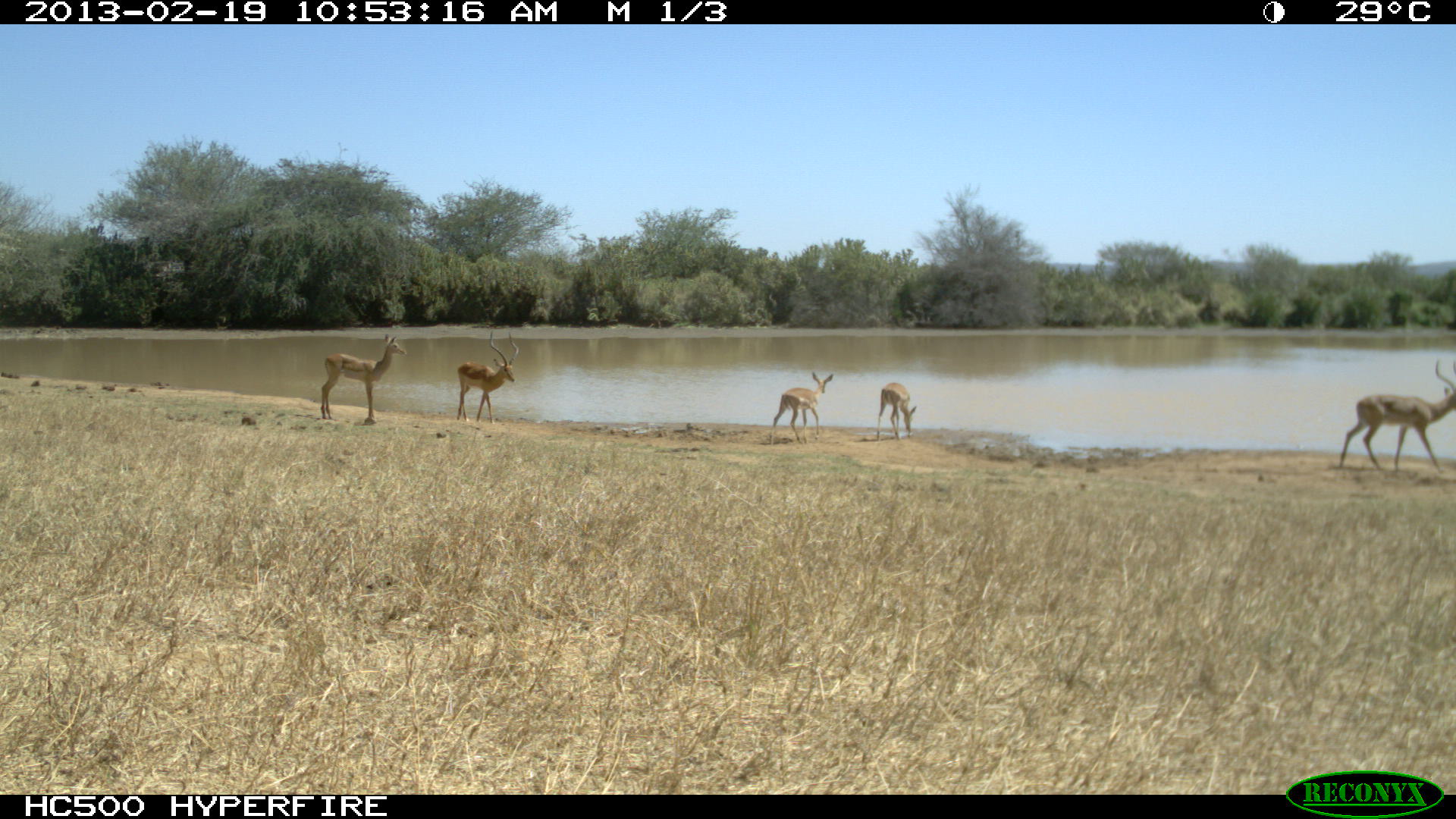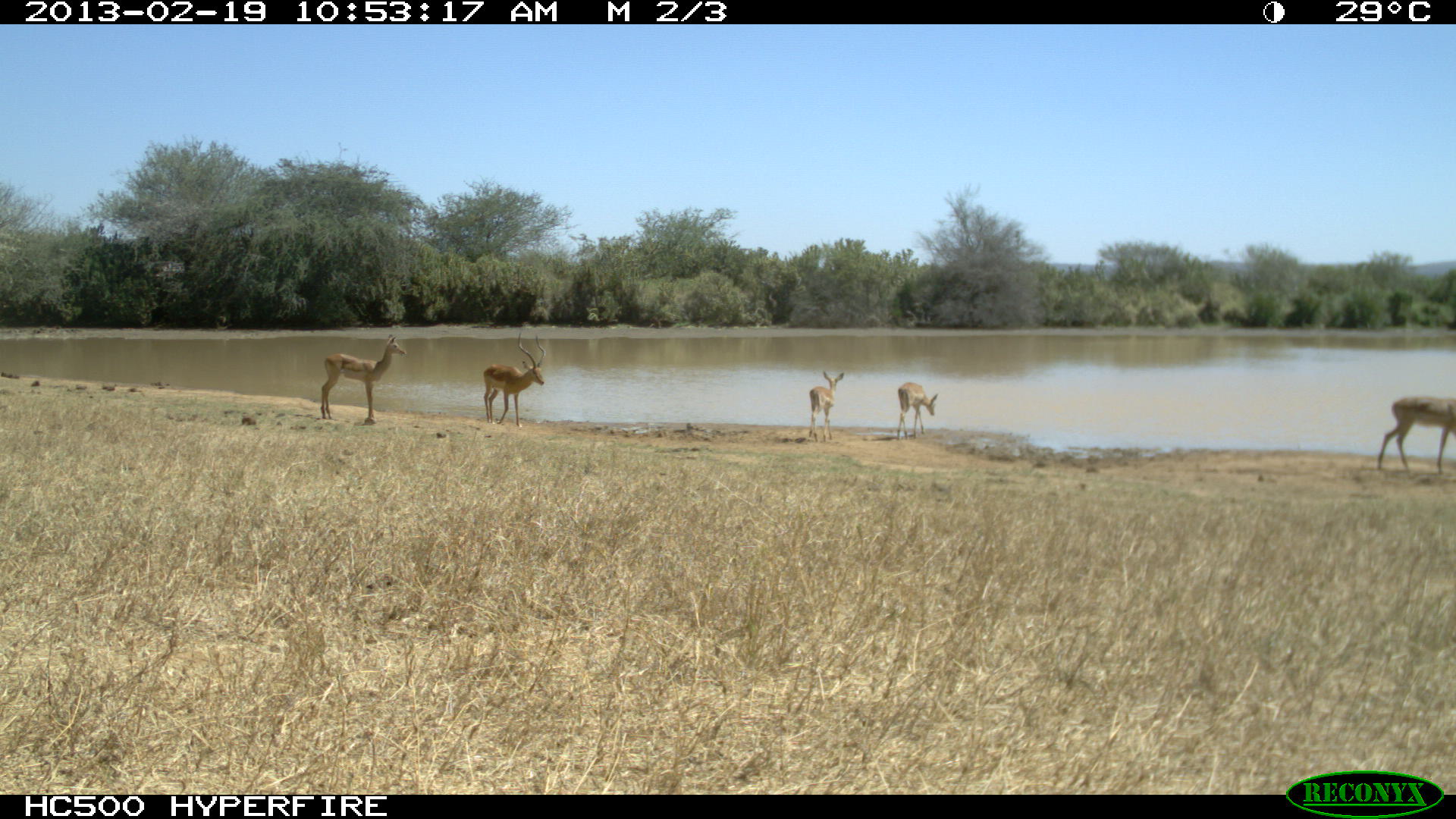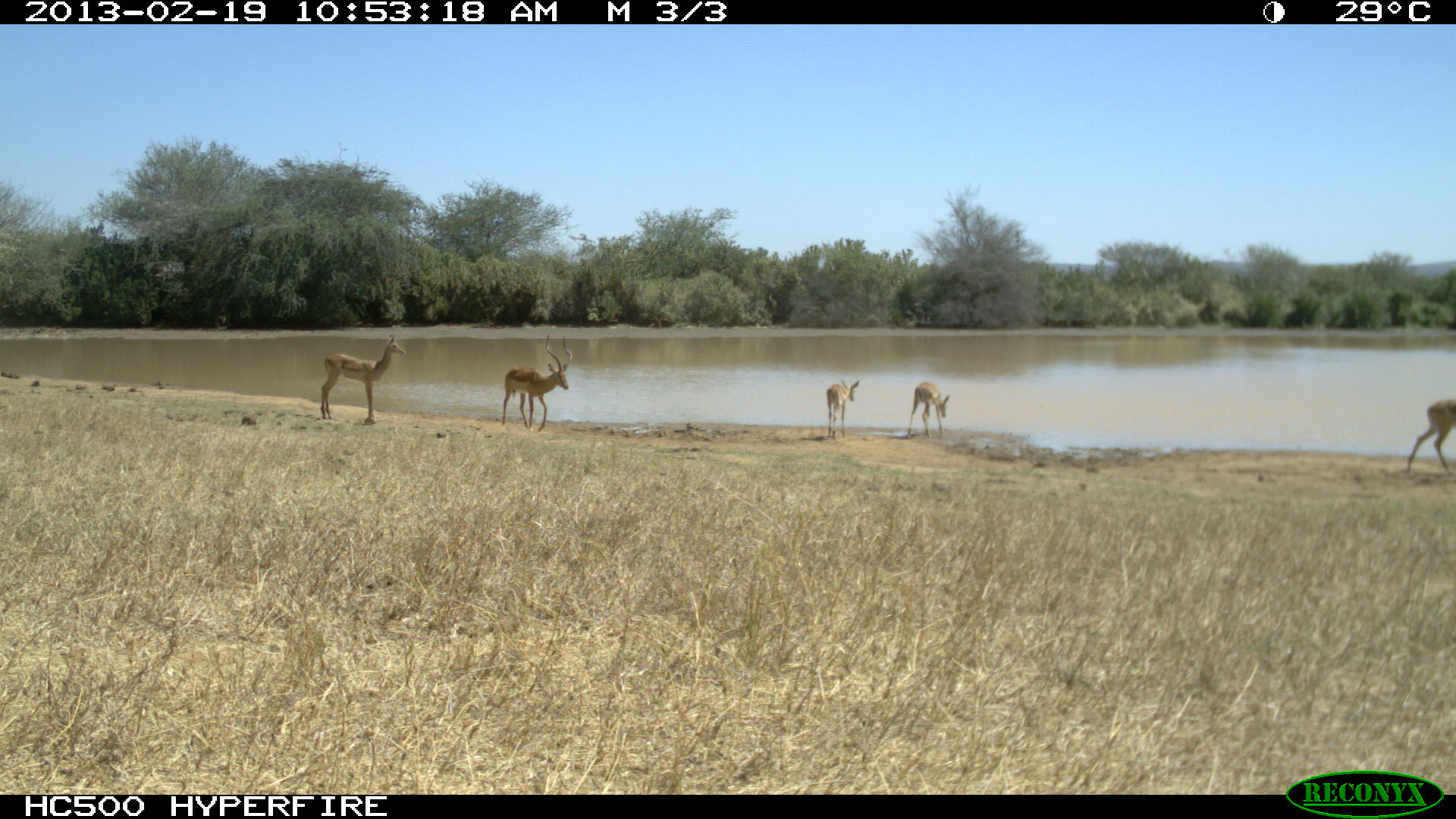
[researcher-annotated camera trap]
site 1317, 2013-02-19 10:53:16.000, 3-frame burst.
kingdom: Animalia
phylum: Chordata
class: Mammalia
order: Artiodactyla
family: Bovidae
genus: Aepyceros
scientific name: Aepyceros melampus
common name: impala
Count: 5.